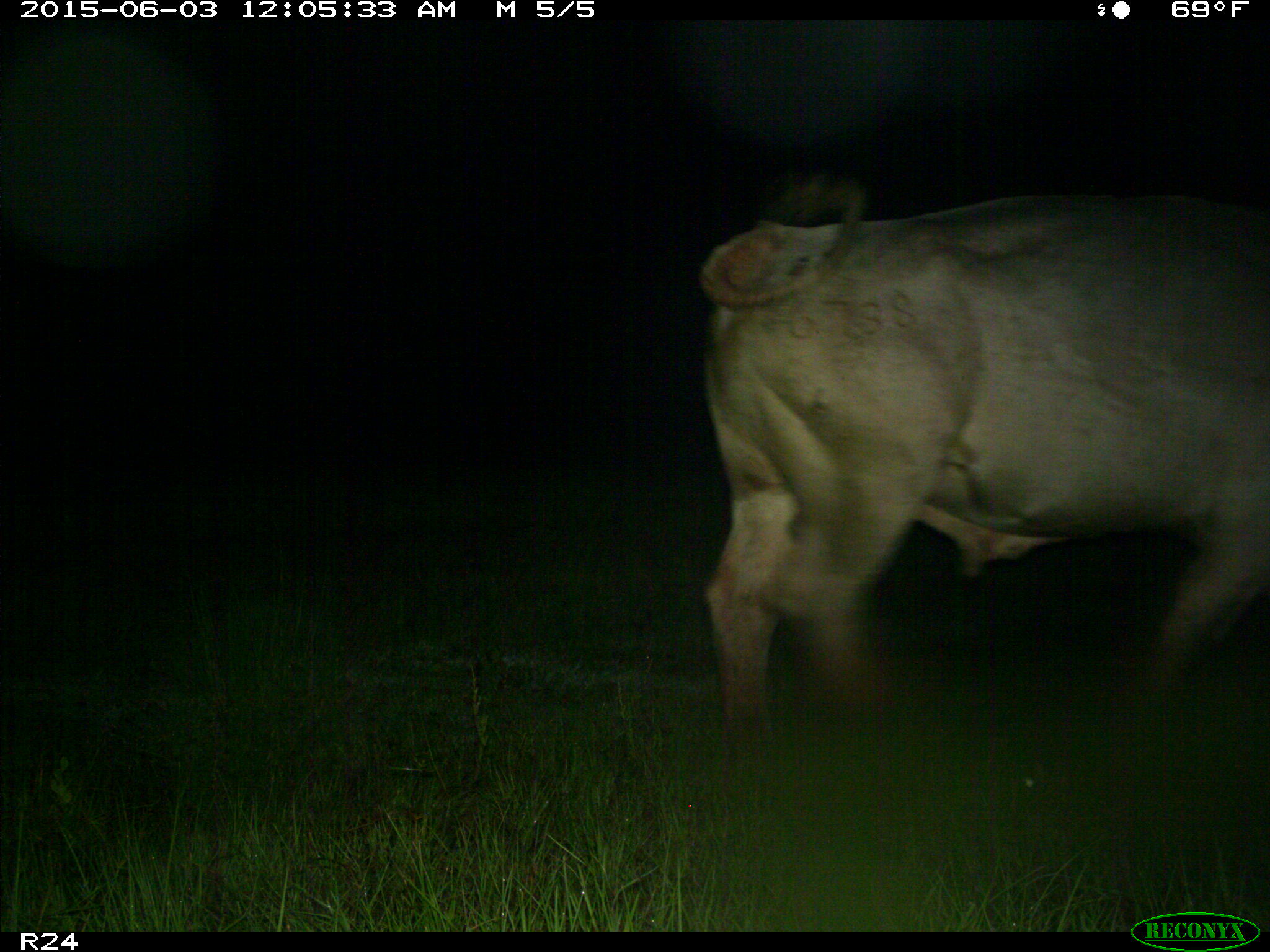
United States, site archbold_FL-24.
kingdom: Animalia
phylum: Chordata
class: Mammalia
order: Artiodactyla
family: Bovidae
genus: Bos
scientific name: Bos taurus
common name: domestic cow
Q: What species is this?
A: Bos taurus (domestic cow).